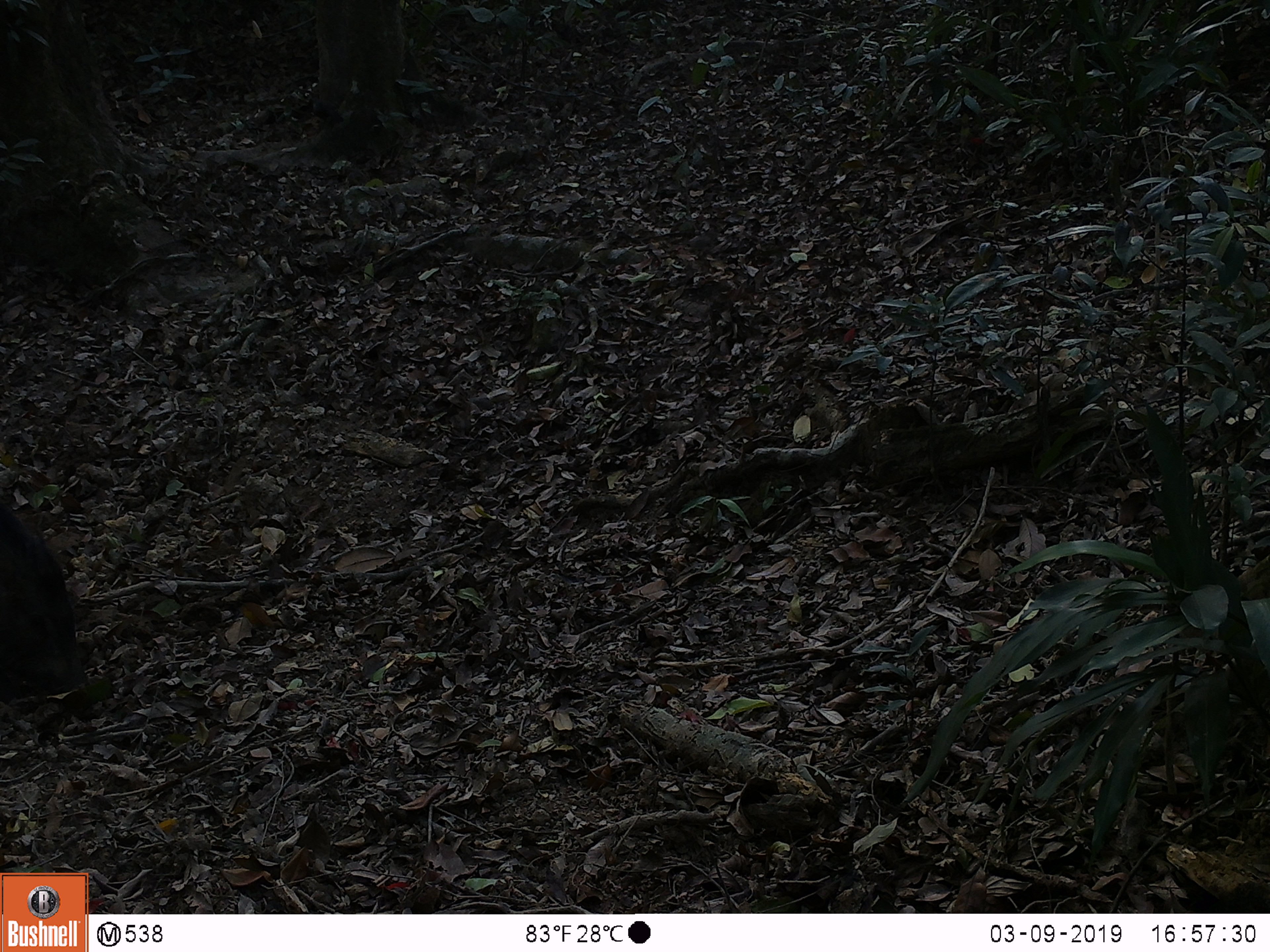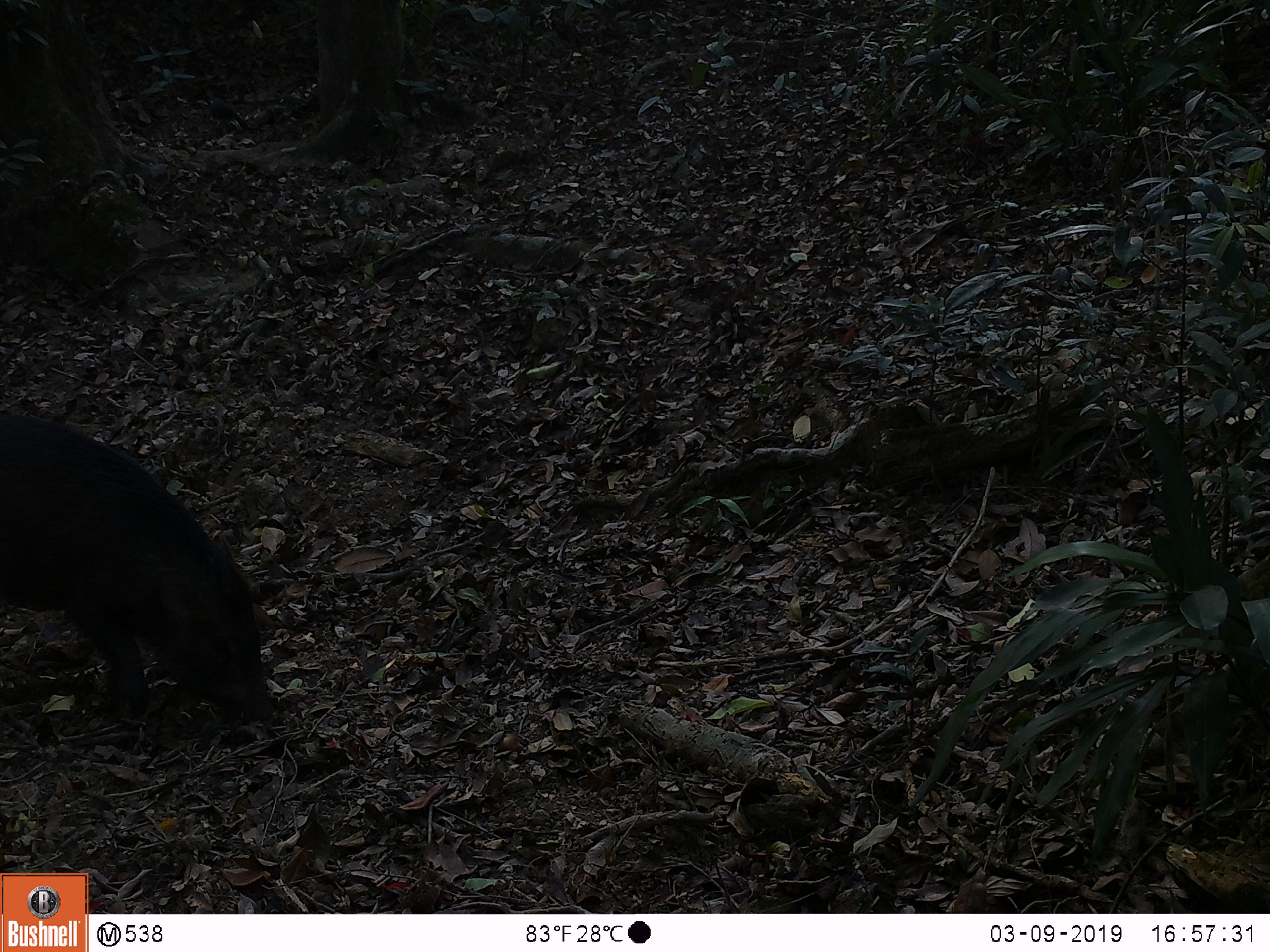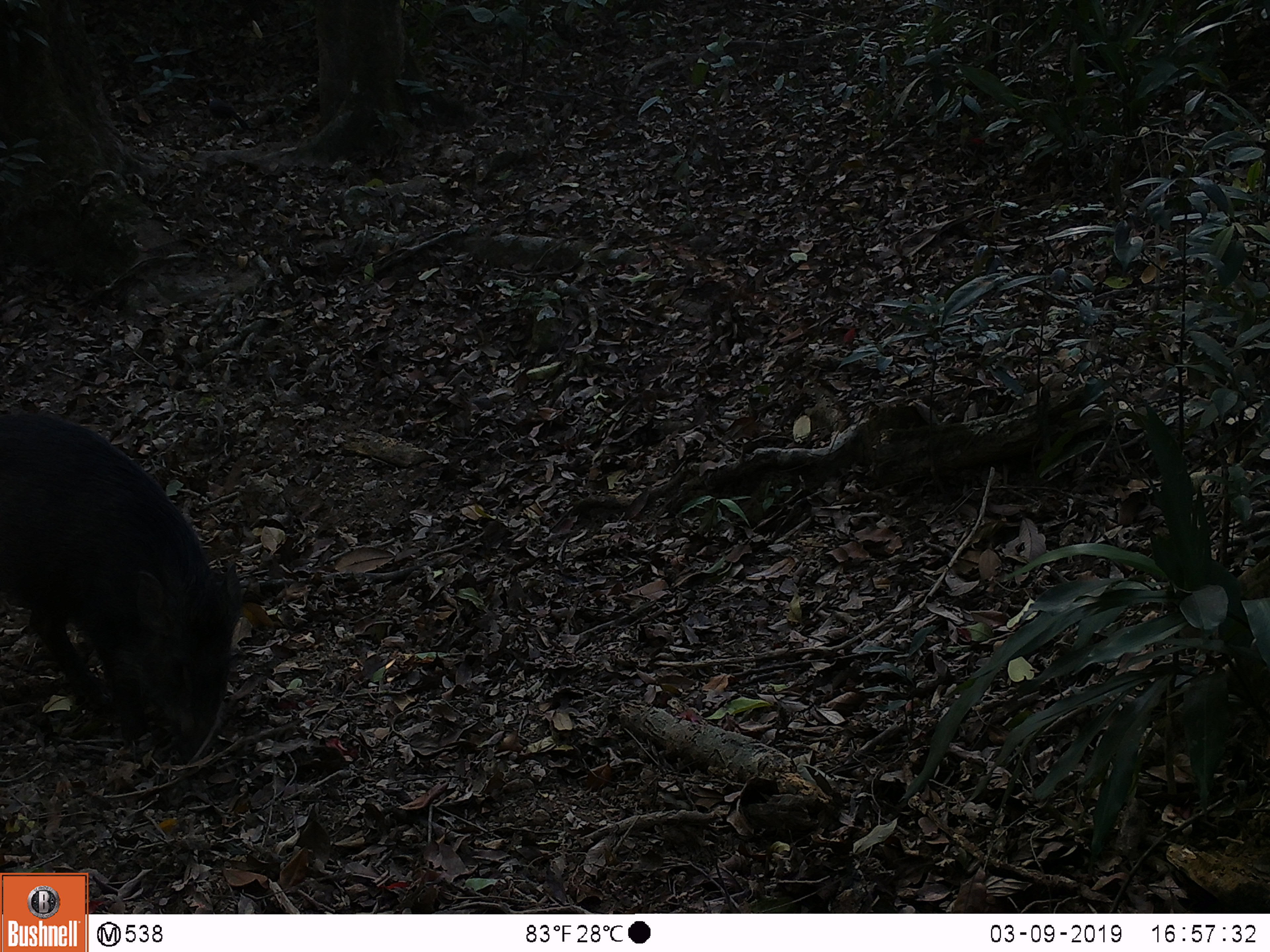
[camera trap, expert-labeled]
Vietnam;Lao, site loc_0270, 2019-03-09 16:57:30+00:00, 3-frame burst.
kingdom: Animalia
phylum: Chordata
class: Mammalia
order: Artiodactyla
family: Suidae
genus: Sus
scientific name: Sus scrofa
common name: eurasian wild pig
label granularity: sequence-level